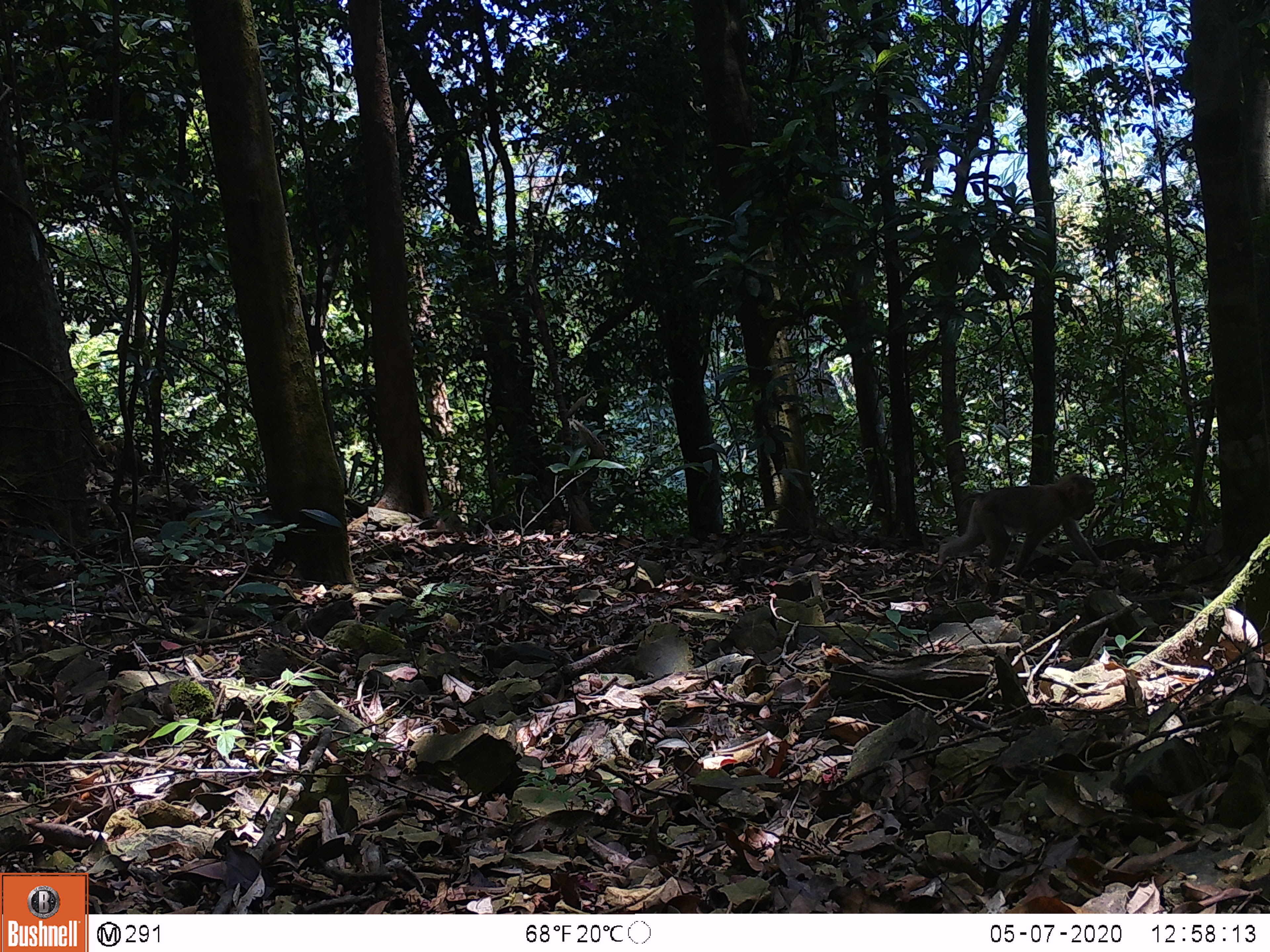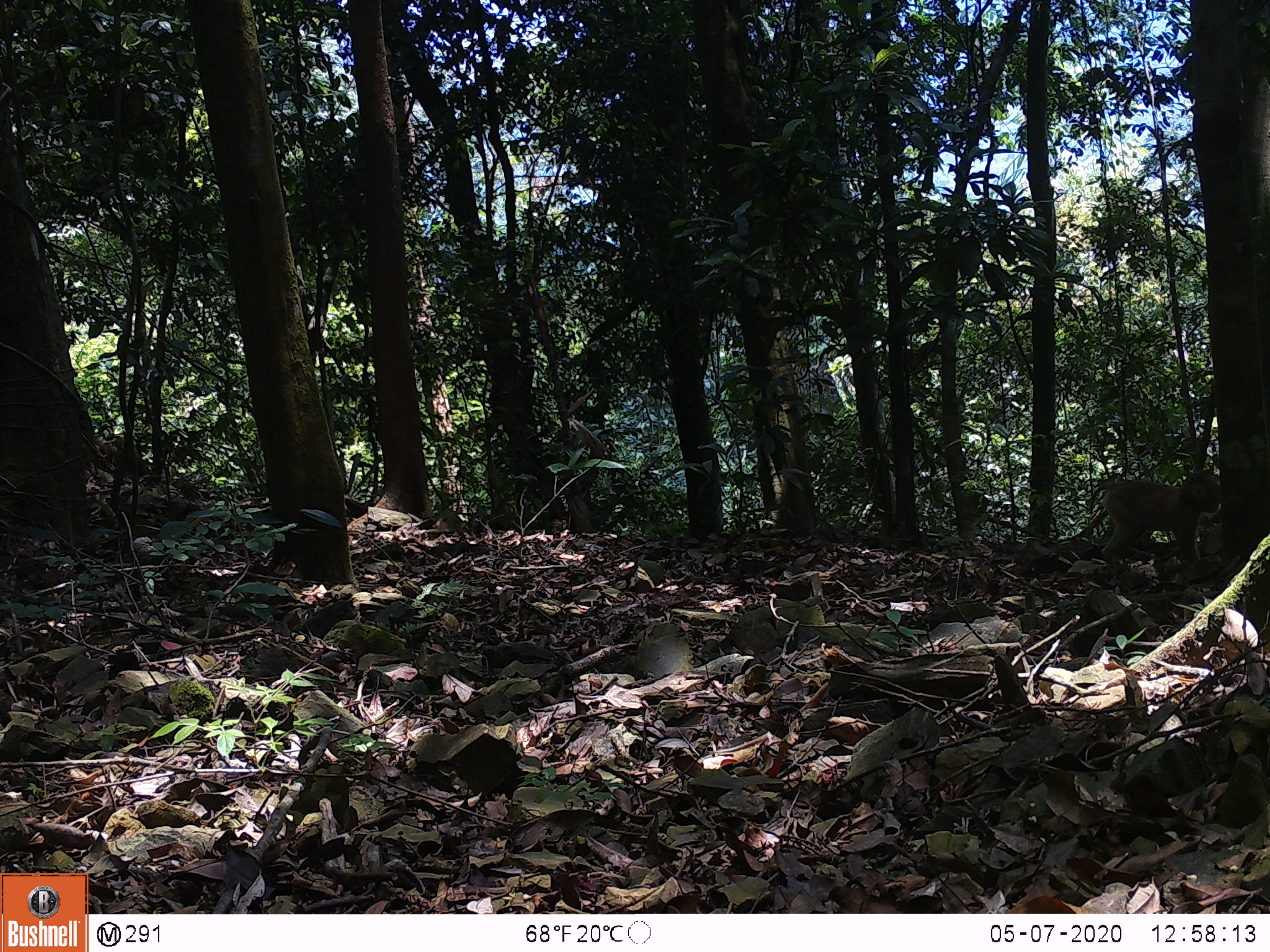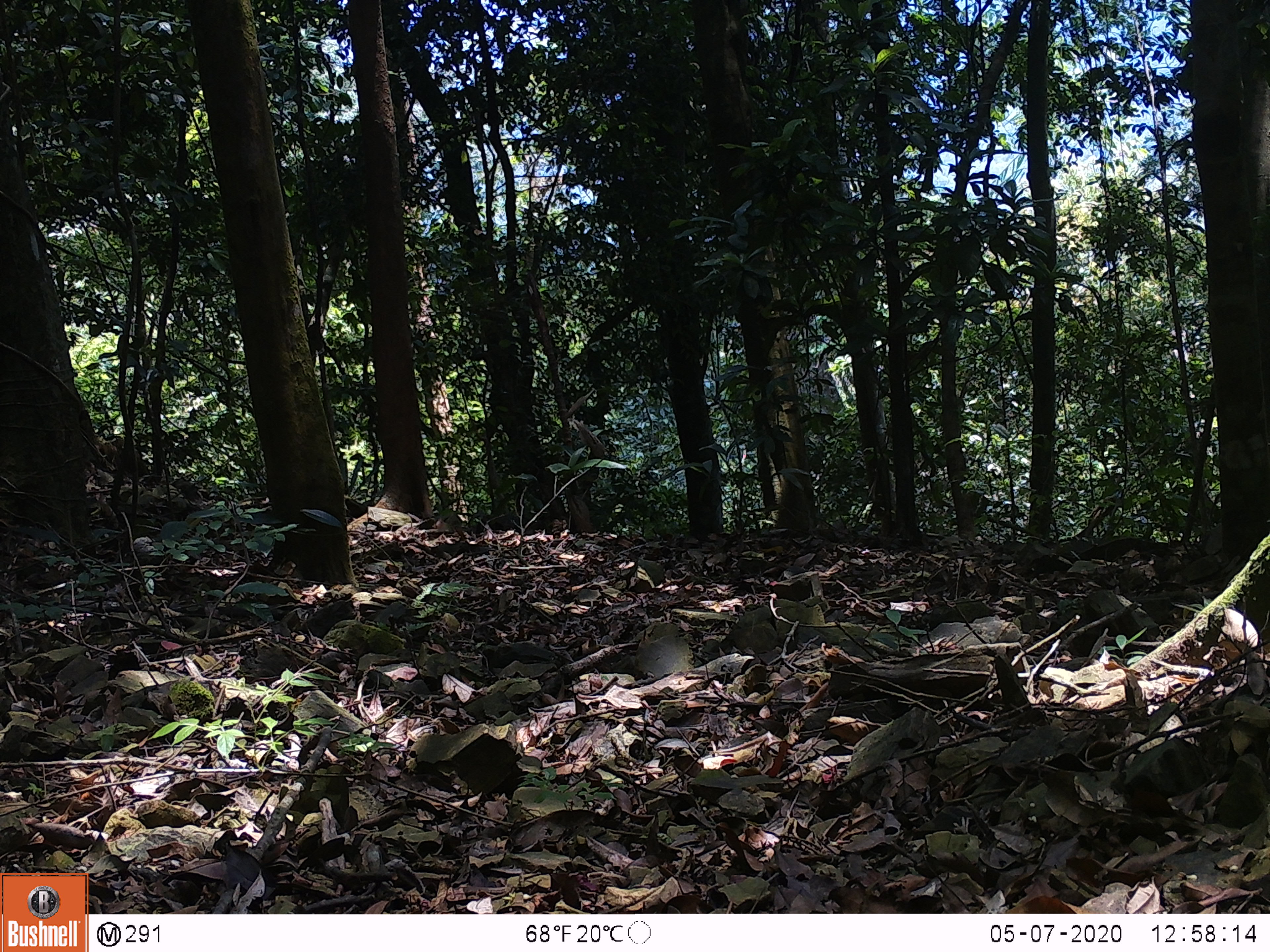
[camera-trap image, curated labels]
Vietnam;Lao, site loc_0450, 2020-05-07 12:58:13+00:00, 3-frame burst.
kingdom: Animalia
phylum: Chordata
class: Mammalia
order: Primates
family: Cercopithecidae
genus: Macaca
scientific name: Macaca nemestrina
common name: pig-tailed macaque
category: pig tailed macaque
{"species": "pig tailed macaque (pig-tailed macaque) (Macaca nemestrina)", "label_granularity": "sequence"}